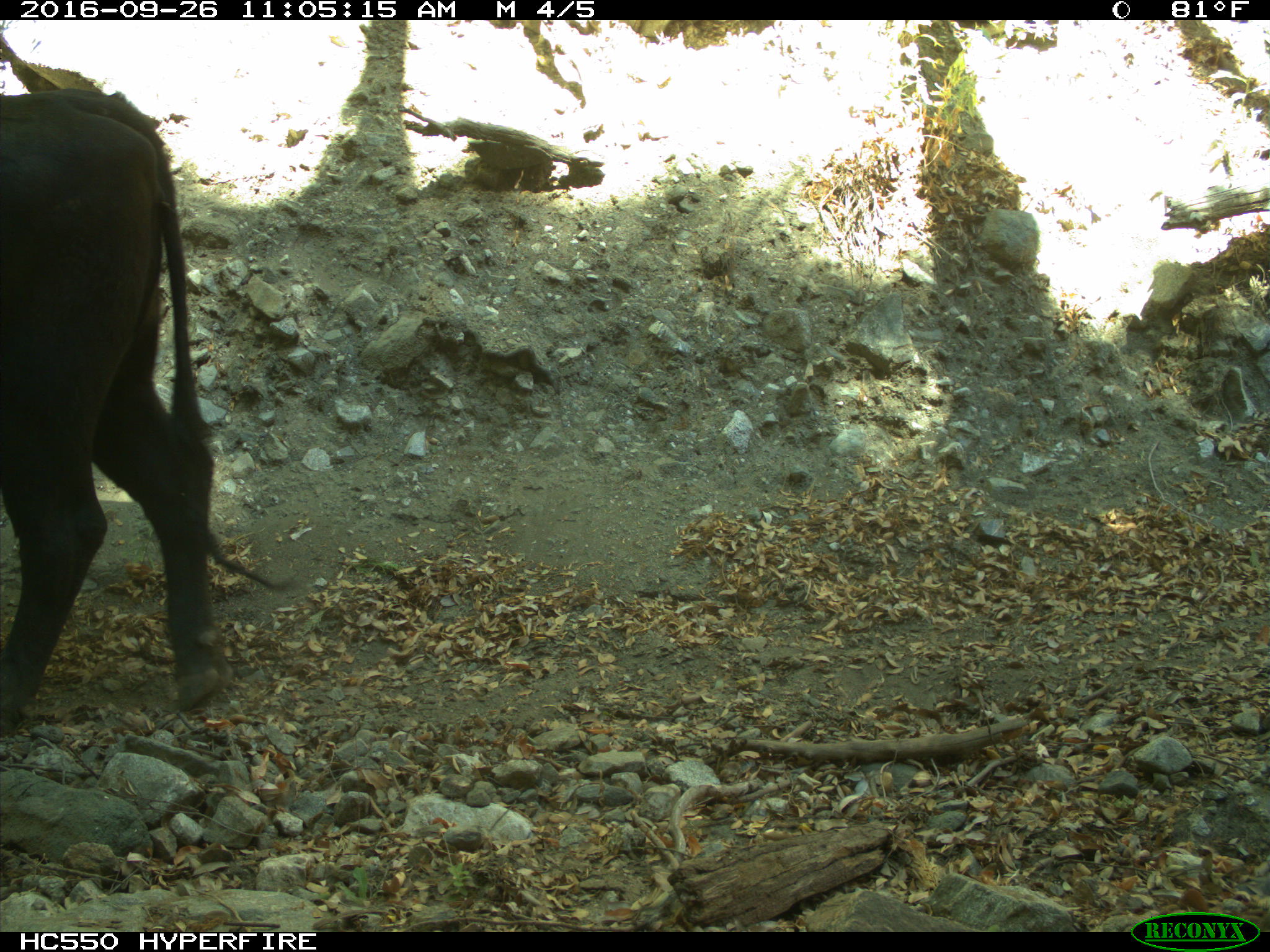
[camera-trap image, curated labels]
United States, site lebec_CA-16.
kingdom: Animalia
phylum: Chordata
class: Mammalia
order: Artiodactyla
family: Bovidae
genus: Bos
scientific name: Bos taurus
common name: domestic cow